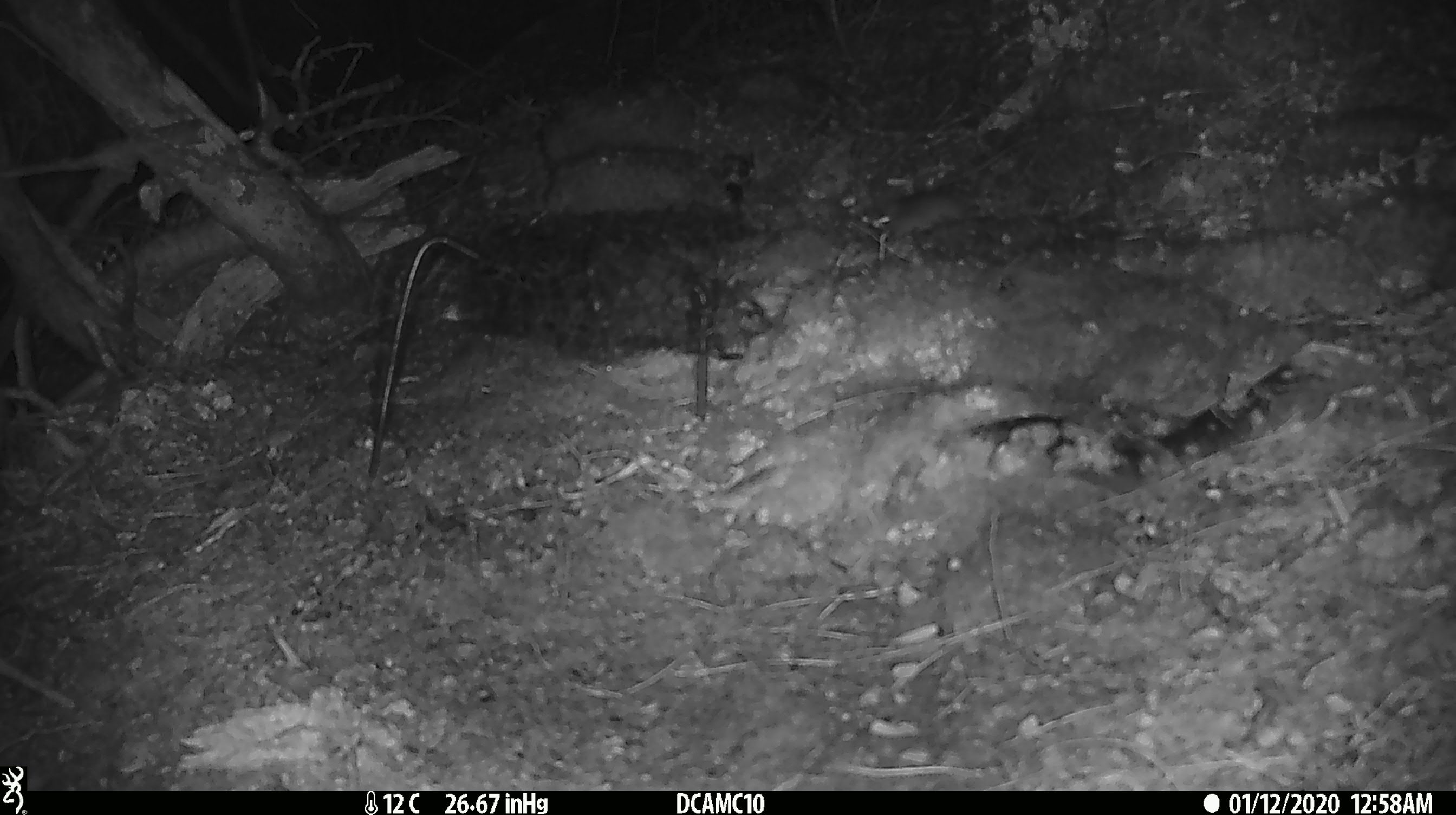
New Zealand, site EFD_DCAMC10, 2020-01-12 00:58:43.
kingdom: Animalia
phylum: Chordata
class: Mammalia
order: Rodentia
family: Muridae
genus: Mus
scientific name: Mus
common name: mouse